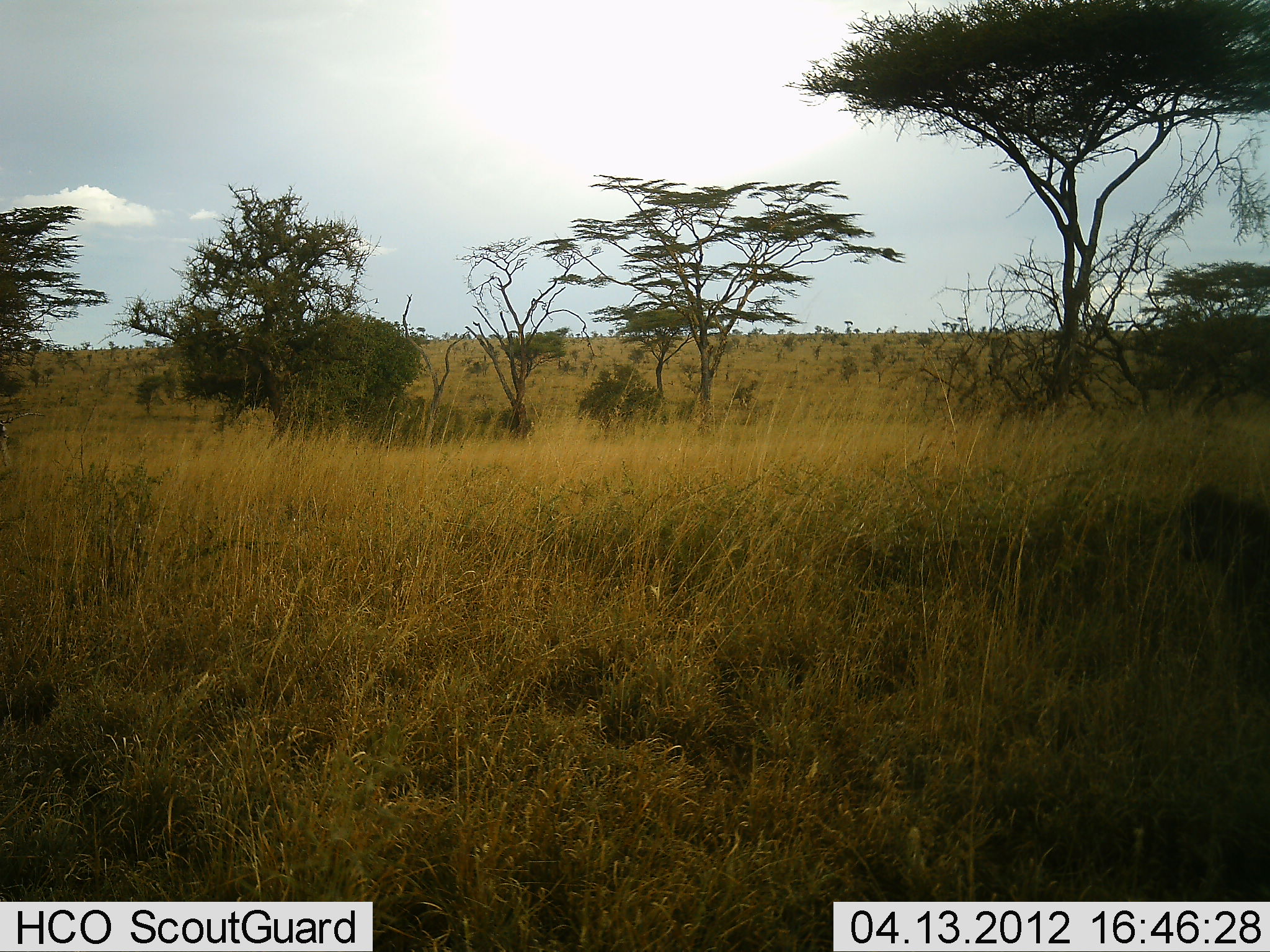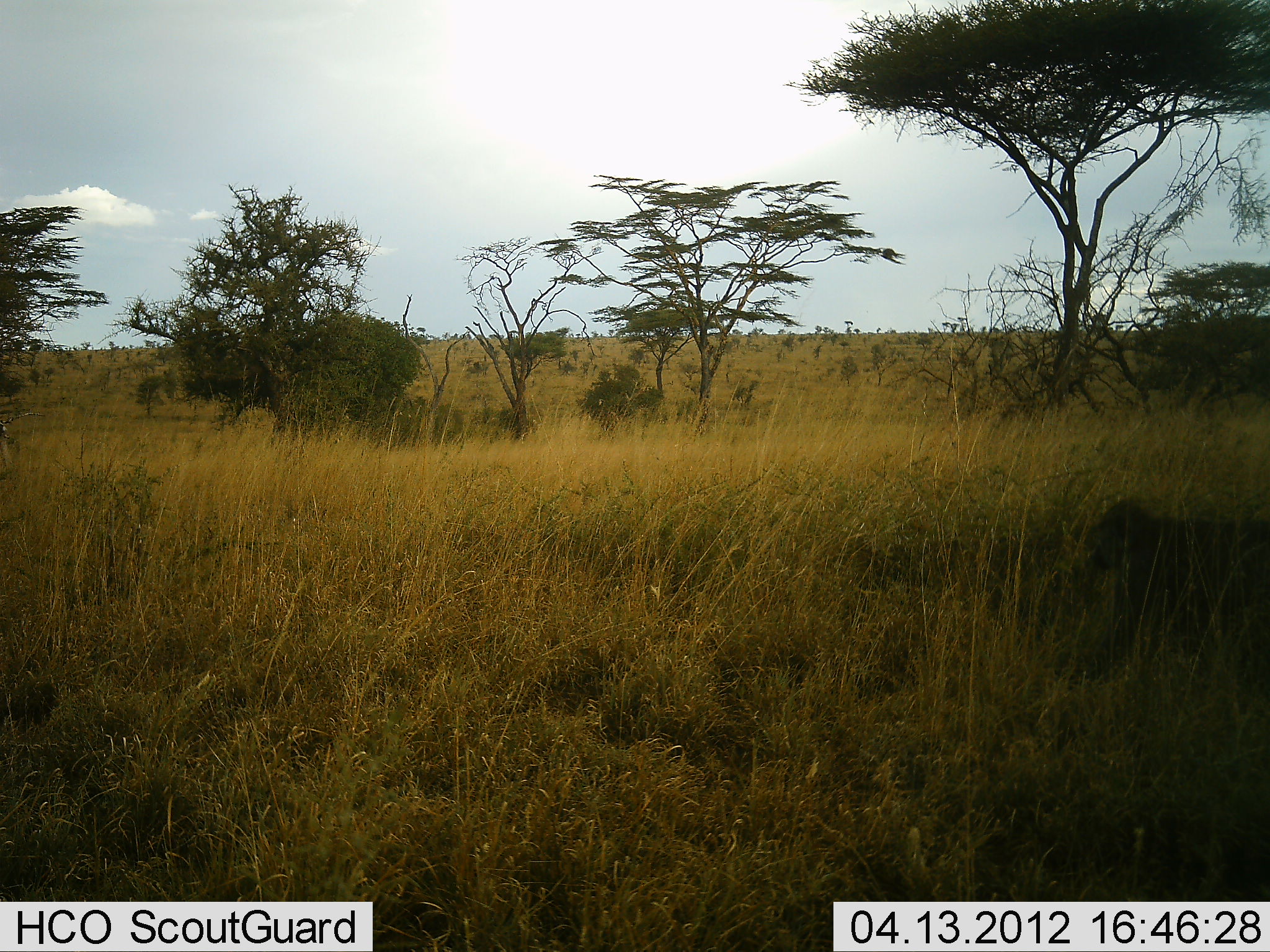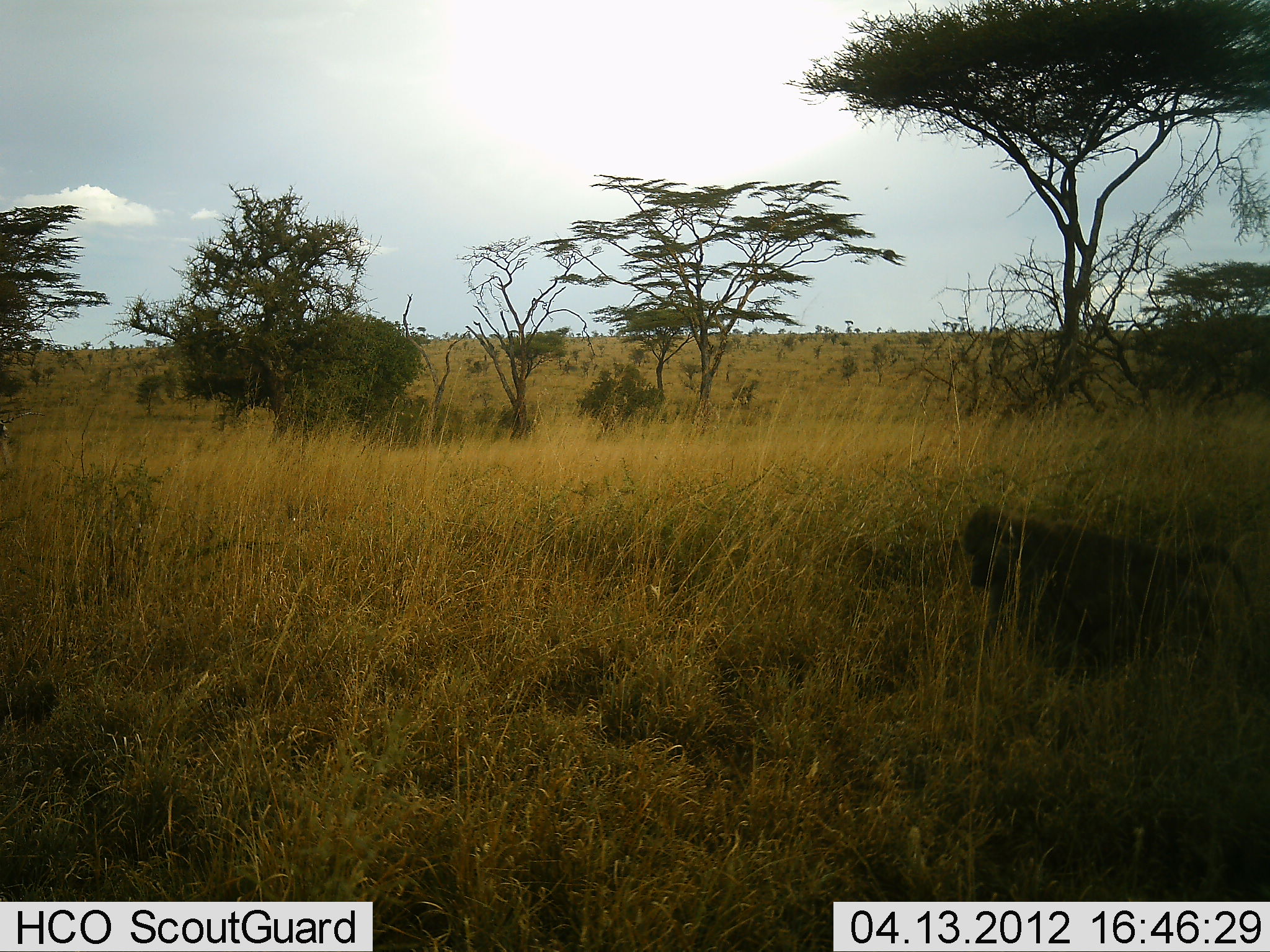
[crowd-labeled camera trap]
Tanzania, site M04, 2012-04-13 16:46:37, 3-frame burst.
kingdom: Animalia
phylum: Chordata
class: Mammalia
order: Primates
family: Cercopithecidae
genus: Papio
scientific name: Papio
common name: baboon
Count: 1.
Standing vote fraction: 0%.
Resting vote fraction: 0%.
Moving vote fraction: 100%.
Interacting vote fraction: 0%.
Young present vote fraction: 0%.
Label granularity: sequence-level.